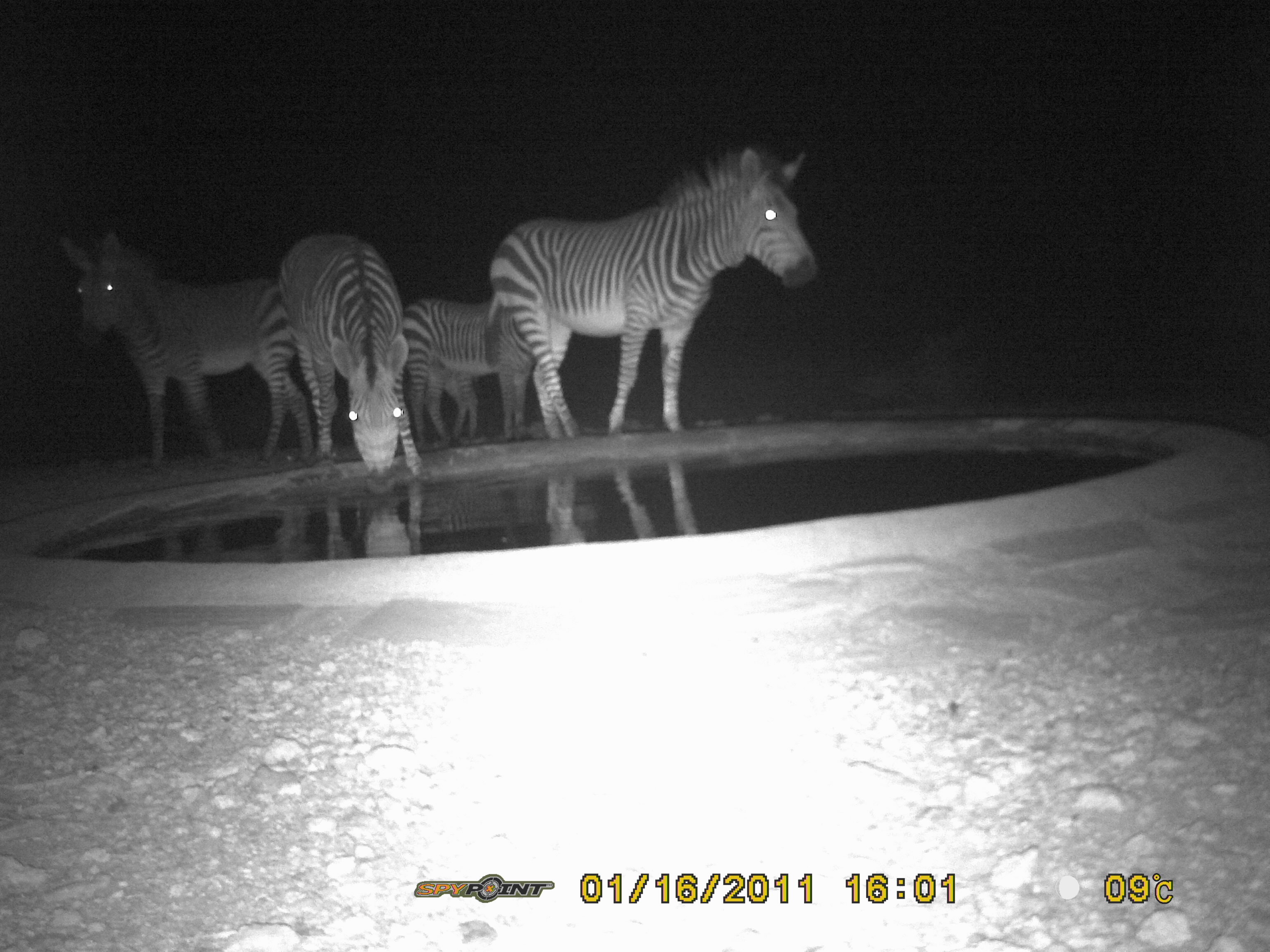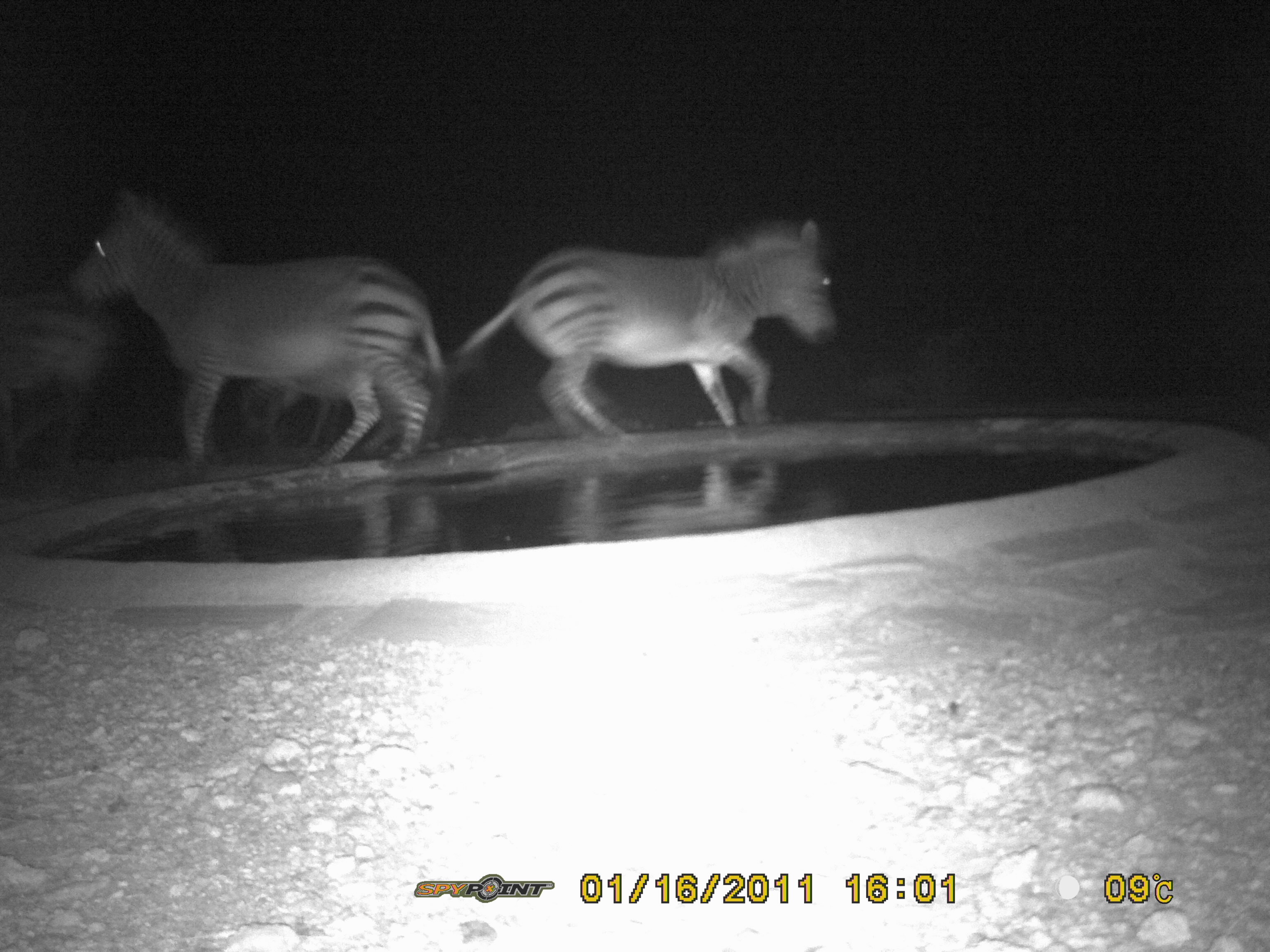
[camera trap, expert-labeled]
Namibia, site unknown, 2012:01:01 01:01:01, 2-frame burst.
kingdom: Animalia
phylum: Chordata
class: Mammalia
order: Perissodactyla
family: Equidae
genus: Equus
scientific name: Equus zebra hartmannae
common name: hartmann's mountain zebra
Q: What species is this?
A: Equus zebra hartmannae (hartmann's mountain zebra).